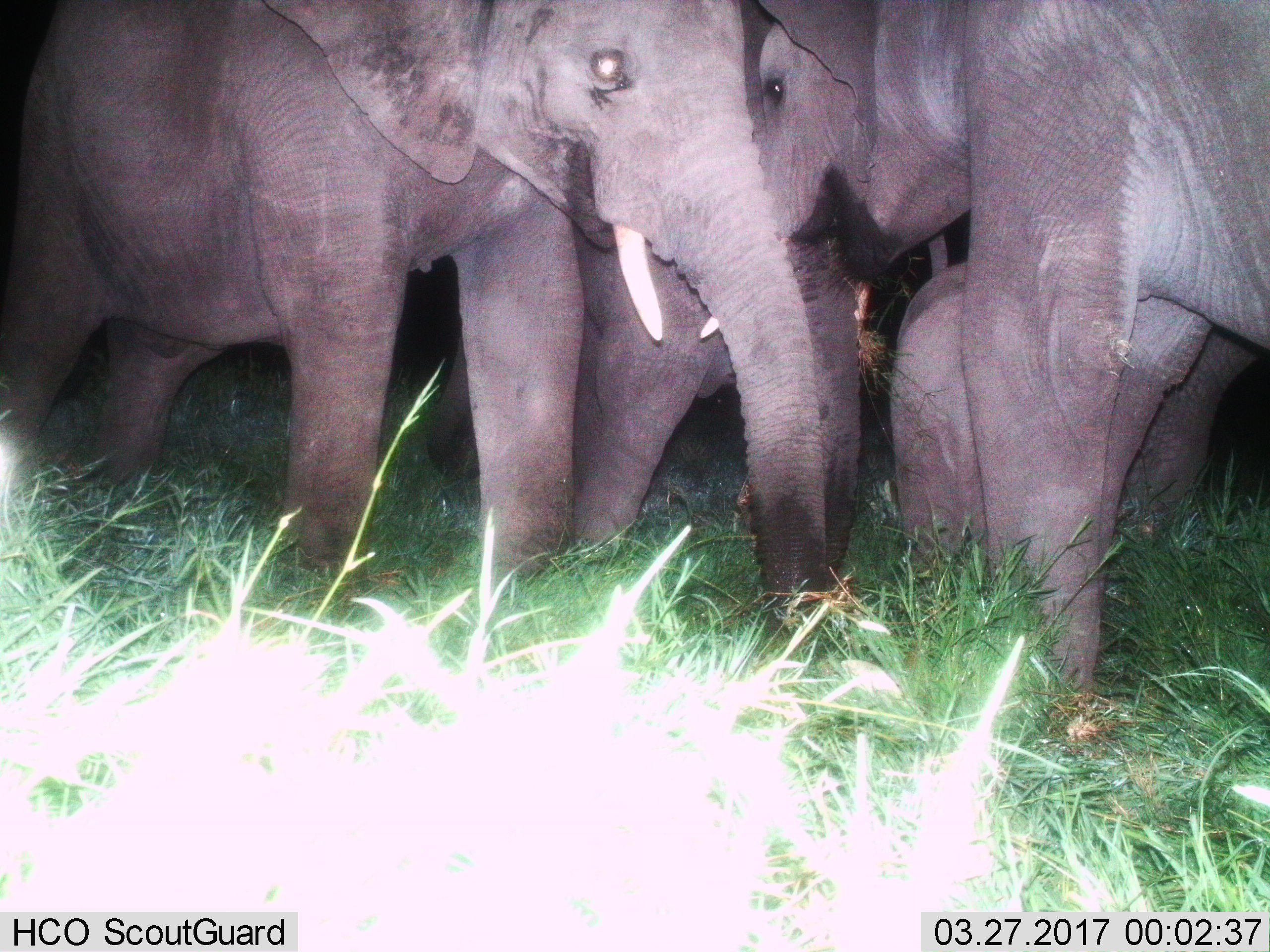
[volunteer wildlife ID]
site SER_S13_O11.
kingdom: Animalia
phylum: Chordata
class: Mammalia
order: Proboscidea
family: Elephantidae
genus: Loxodonta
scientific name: Loxodonta africana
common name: african bush elephant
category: elephant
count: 4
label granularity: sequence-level